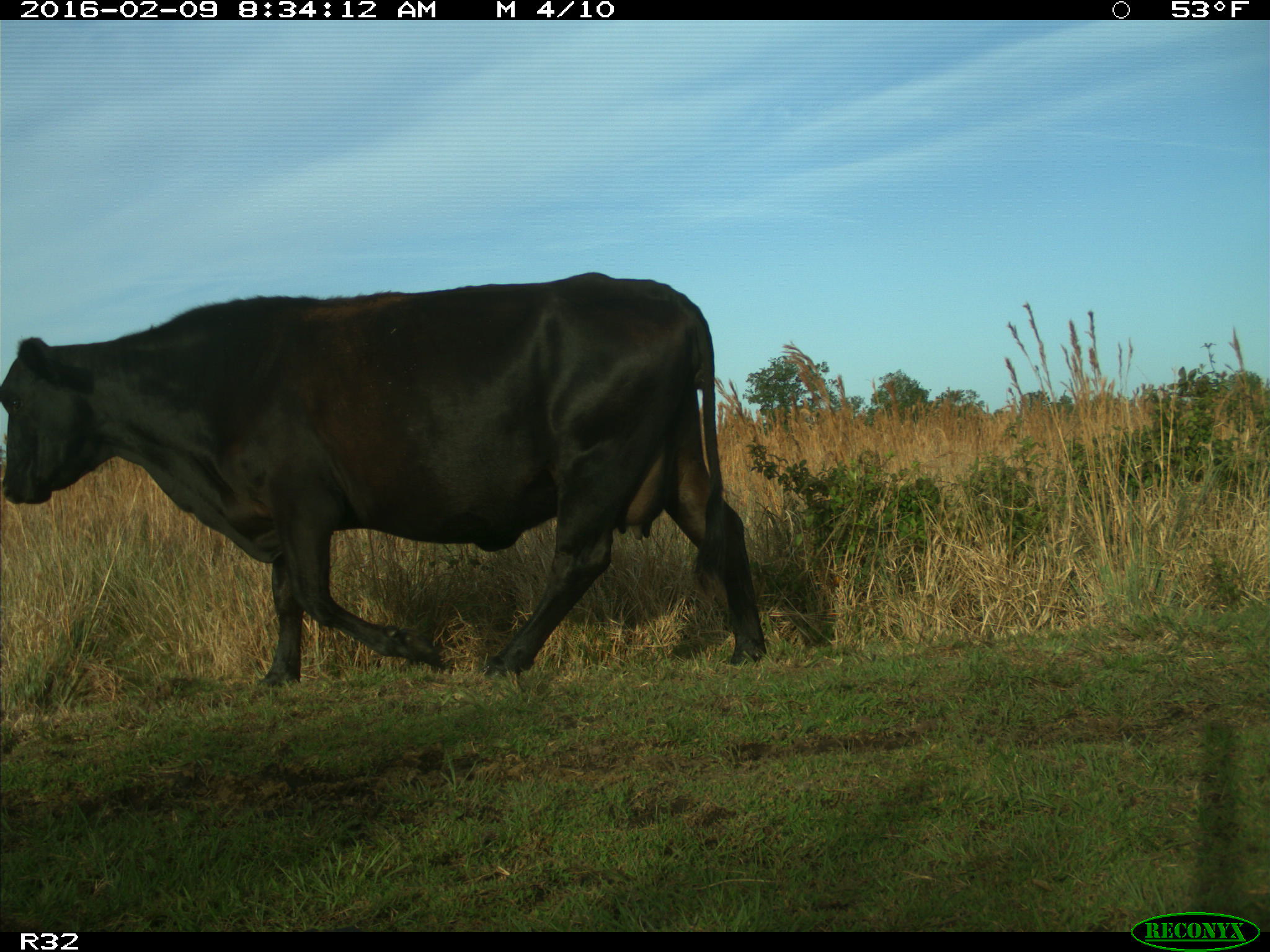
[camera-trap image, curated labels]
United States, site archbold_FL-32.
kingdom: Animalia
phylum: Chordata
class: Mammalia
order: Artiodactyla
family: Bovidae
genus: Bos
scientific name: Bos taurus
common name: domestic cow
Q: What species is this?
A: Bos taurus (domestic cow).